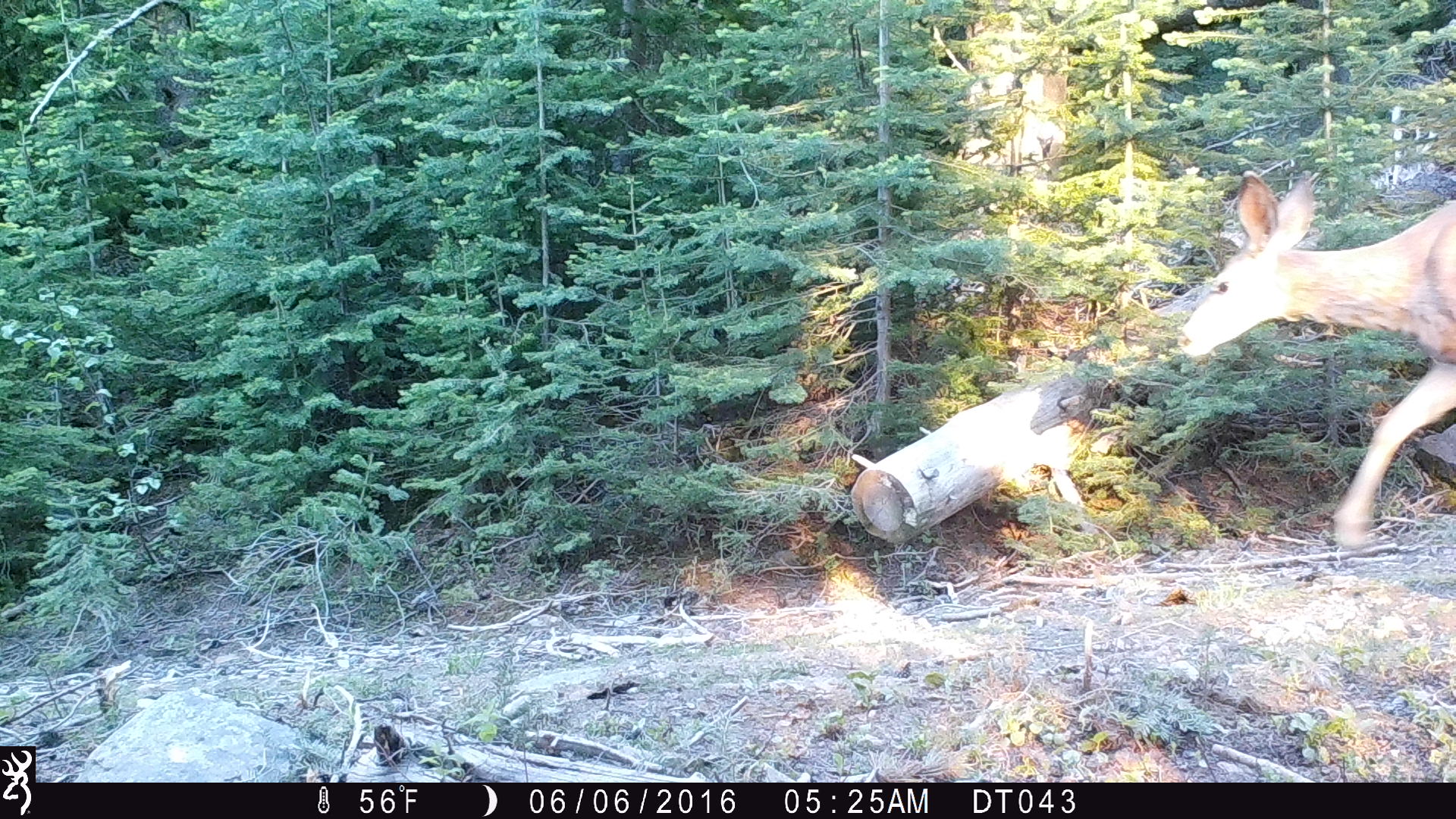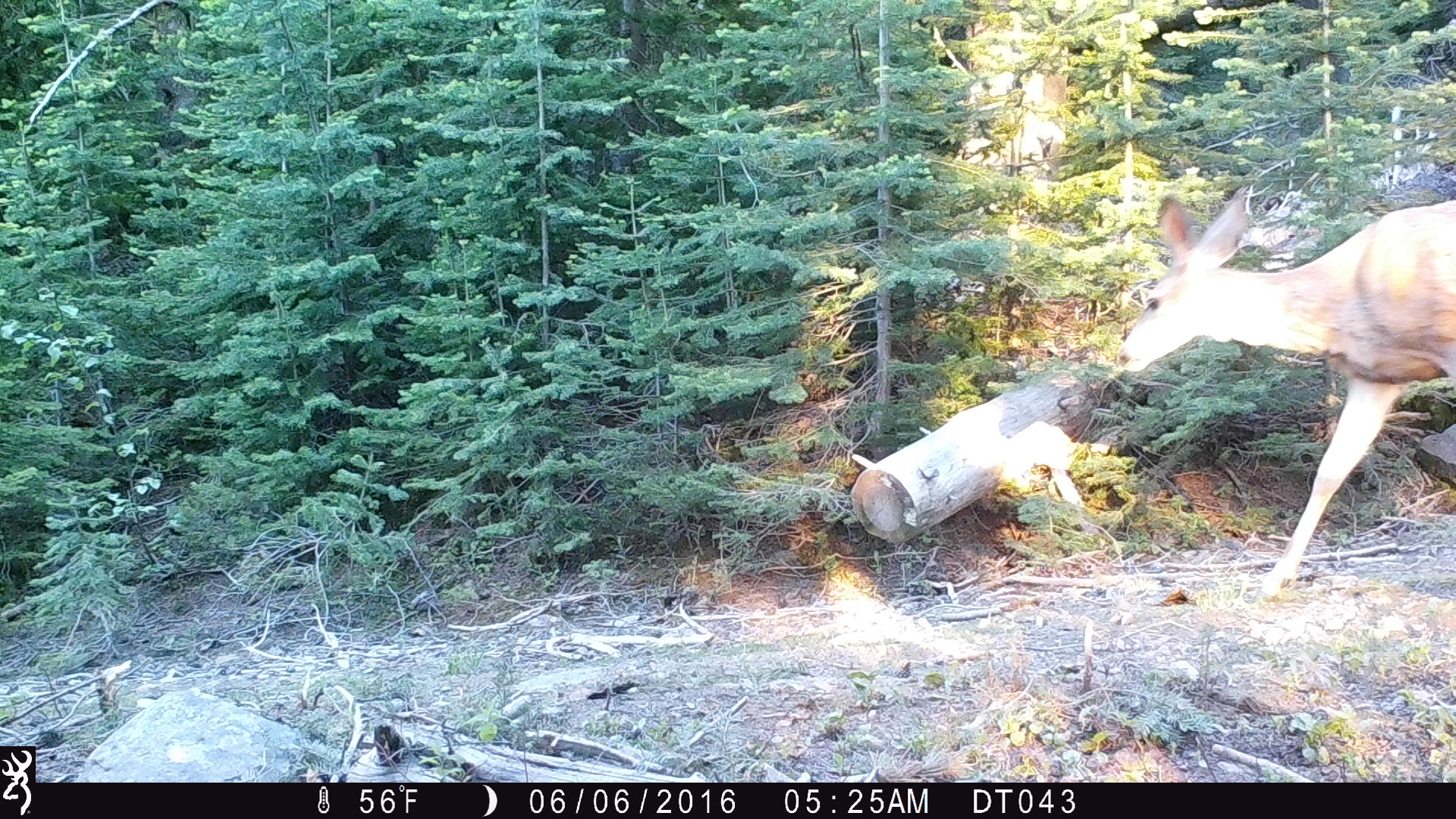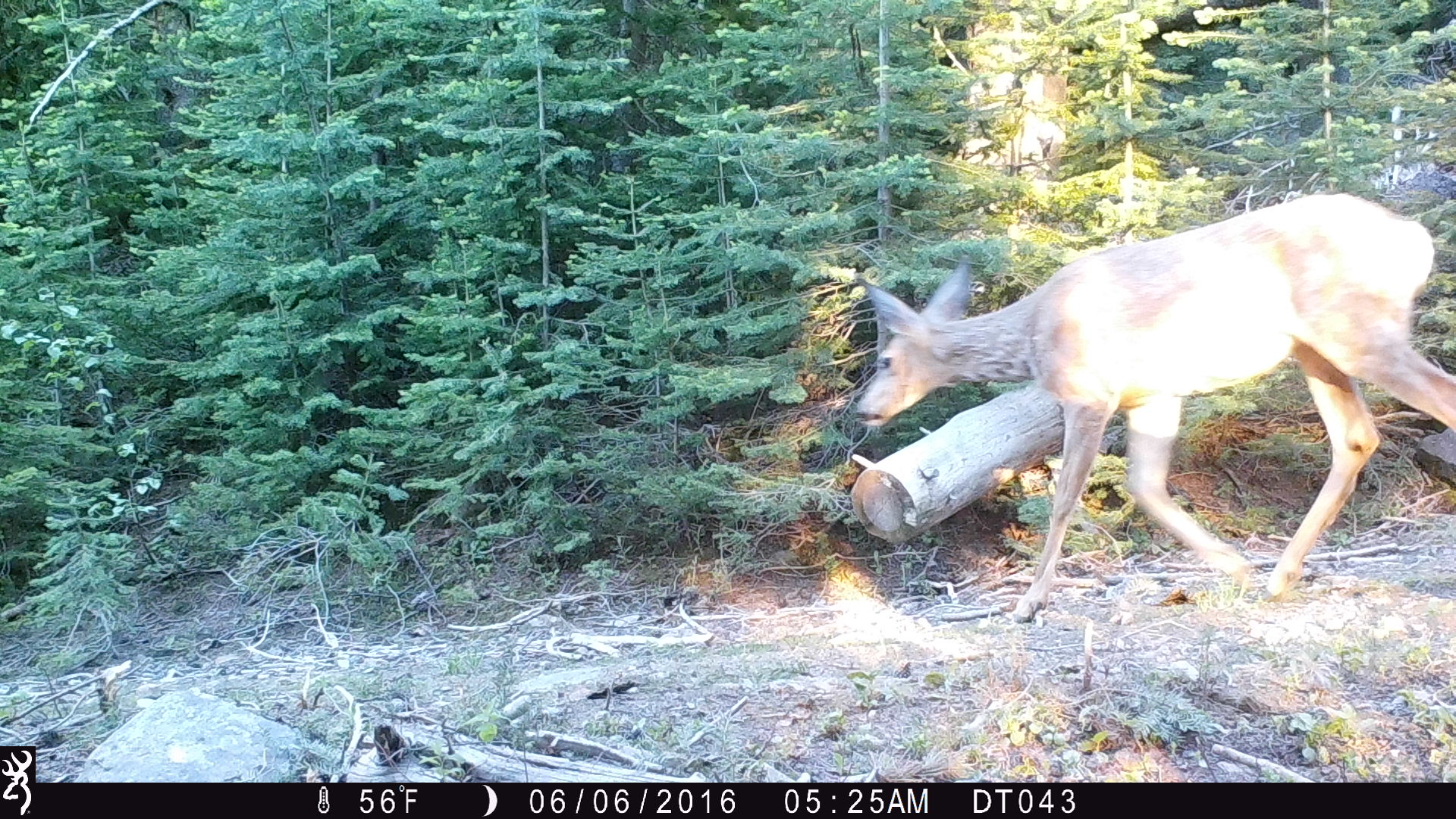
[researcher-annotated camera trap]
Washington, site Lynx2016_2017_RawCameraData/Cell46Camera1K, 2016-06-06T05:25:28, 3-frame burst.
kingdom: Animalia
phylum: Chordata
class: Mammalia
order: Artiodactyla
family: Cervidae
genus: Odocoileus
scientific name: Odocoileus hemionus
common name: mule deer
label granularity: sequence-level